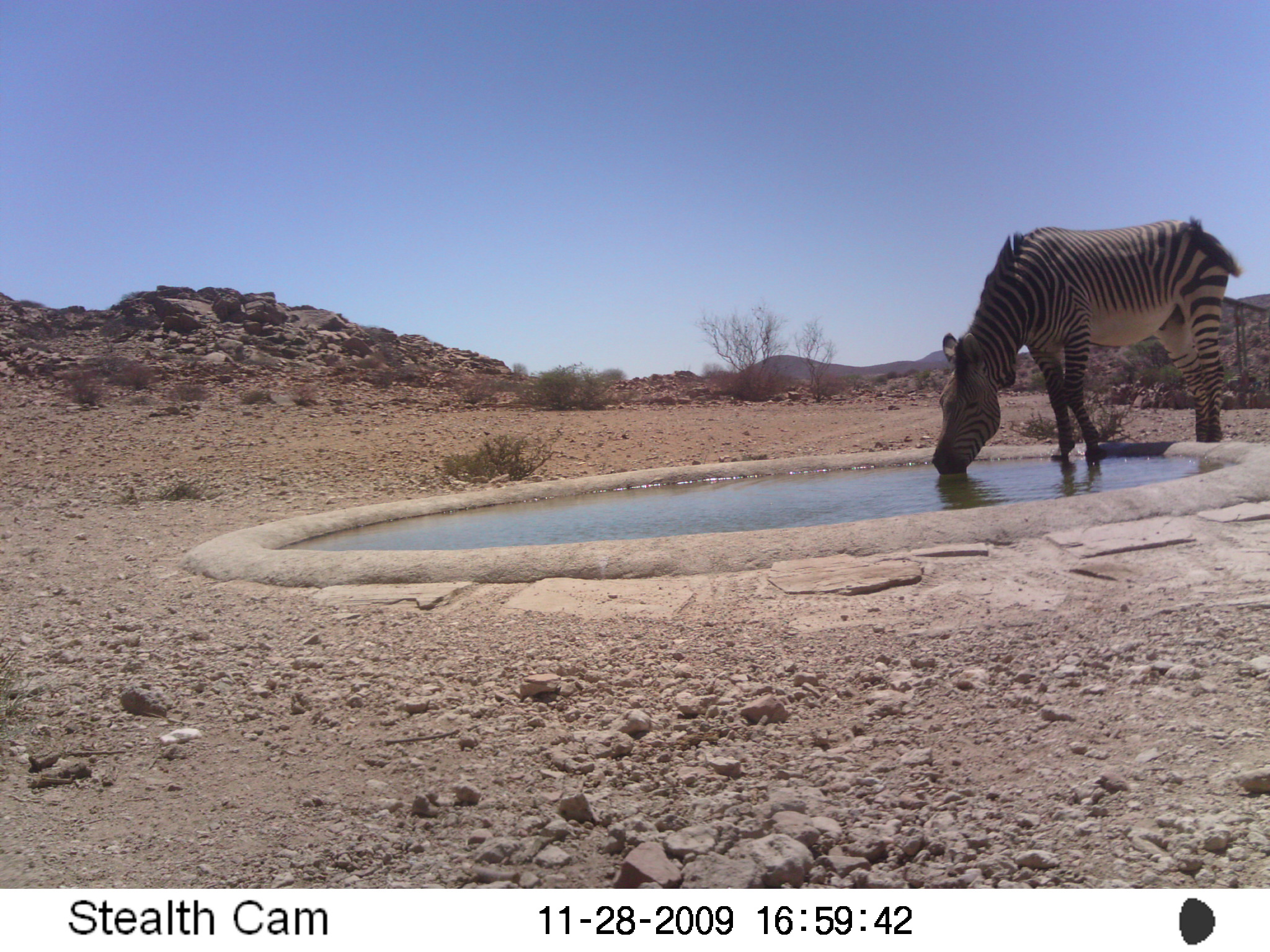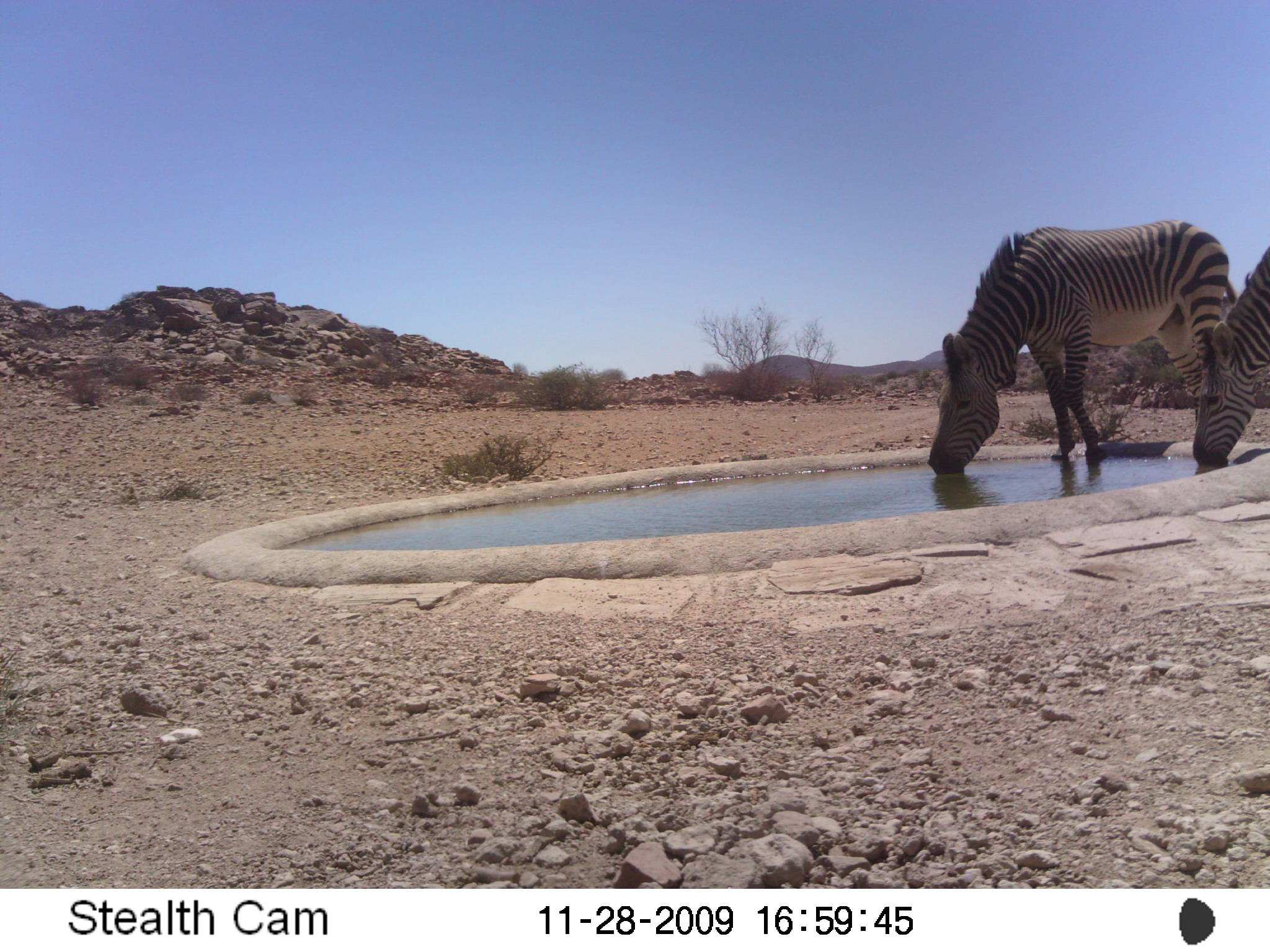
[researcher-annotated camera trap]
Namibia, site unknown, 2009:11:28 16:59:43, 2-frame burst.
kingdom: Animalia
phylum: Chordata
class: Mammalia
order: Perissodactyla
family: Equidae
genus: Equus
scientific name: Equus zebra hartmannae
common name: hartmann's mountain zebra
Equus zebra hartmannae (hartmann's mountain zebra).